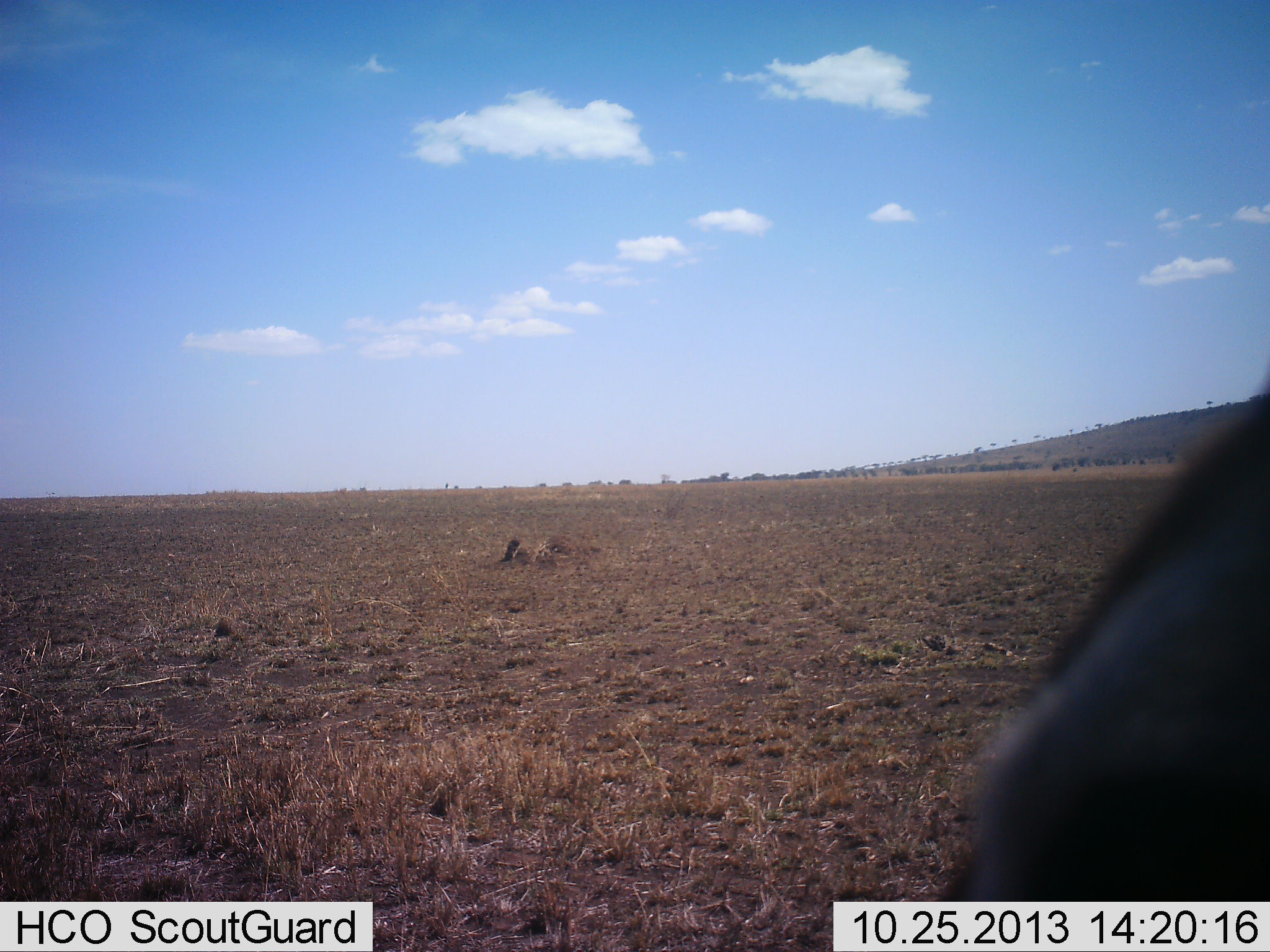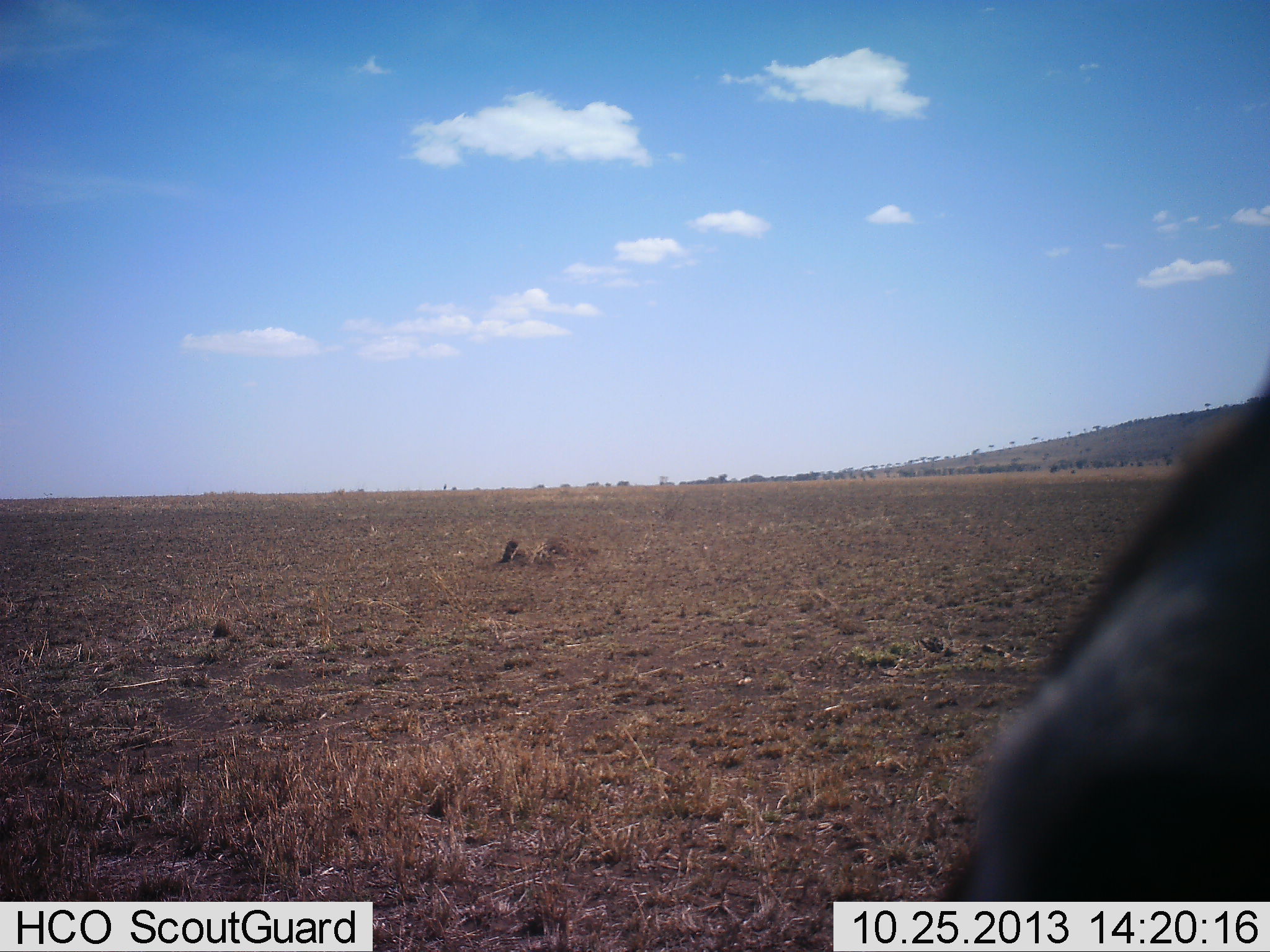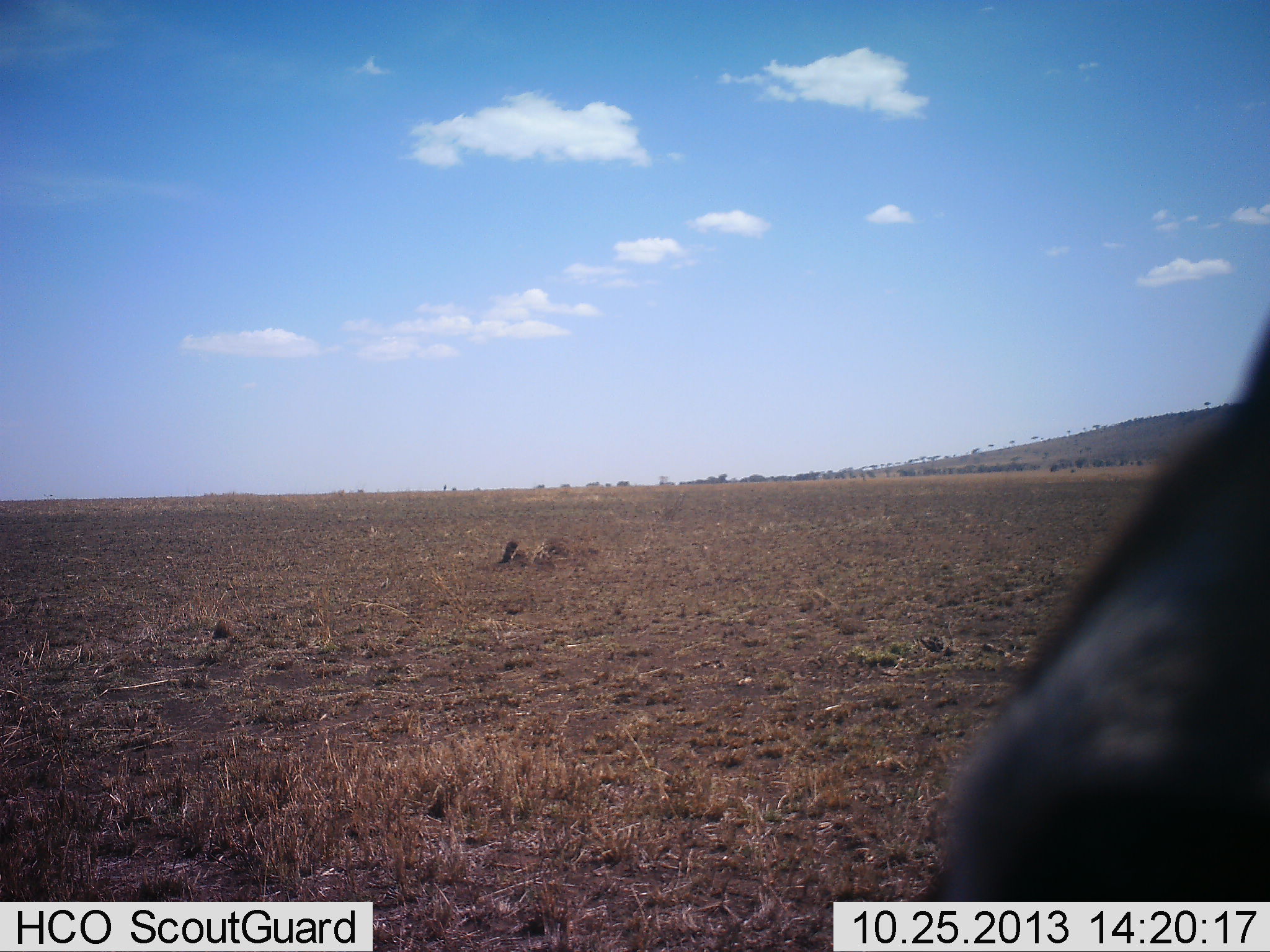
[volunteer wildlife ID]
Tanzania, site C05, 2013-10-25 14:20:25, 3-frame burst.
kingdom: Animalia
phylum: Chordata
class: Mammalia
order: Artiodactyla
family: Bovidae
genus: Connochaetes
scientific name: Connochaetes taurinus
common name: blue wildebeest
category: wildebeest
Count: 1.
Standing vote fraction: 100%.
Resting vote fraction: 0%.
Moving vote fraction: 0%.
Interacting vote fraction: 0%.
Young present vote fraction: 0%.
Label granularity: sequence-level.